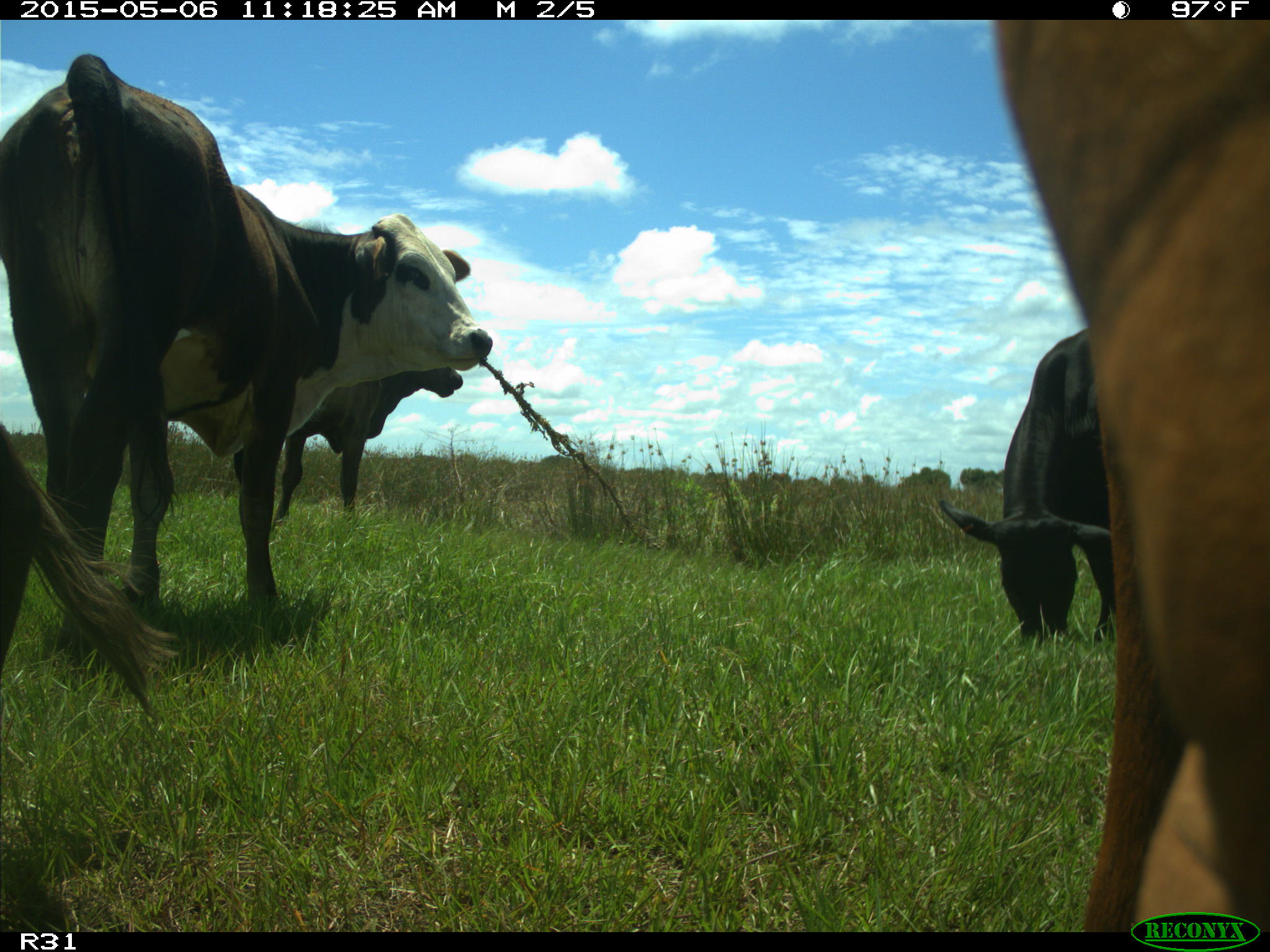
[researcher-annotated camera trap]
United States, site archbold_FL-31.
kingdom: Animalia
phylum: Chordata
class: Mammalia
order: Artiodactyla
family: Bovidae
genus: Bos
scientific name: Bos taurus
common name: domestic cow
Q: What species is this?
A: Bos taurus (domestic cow).